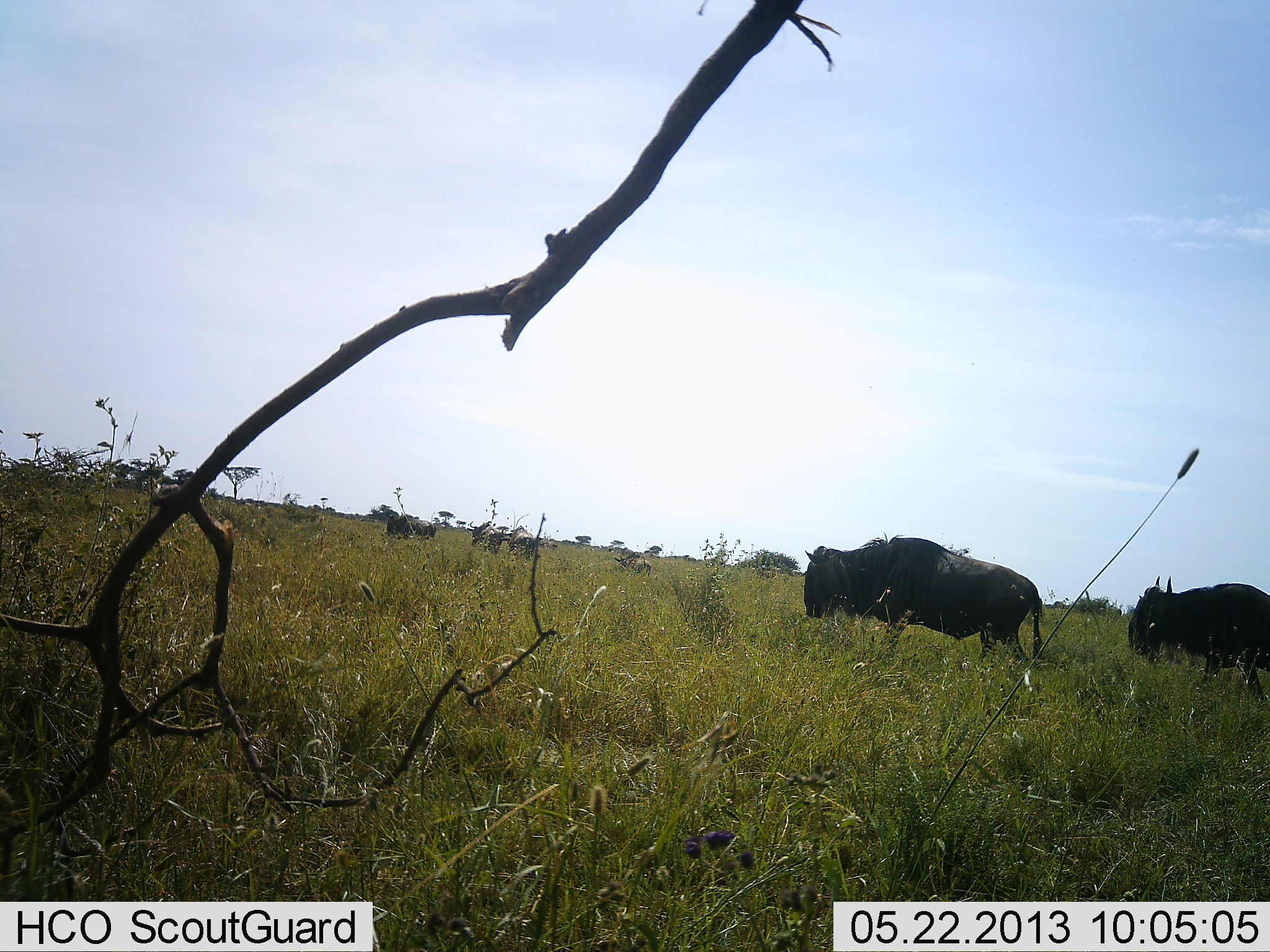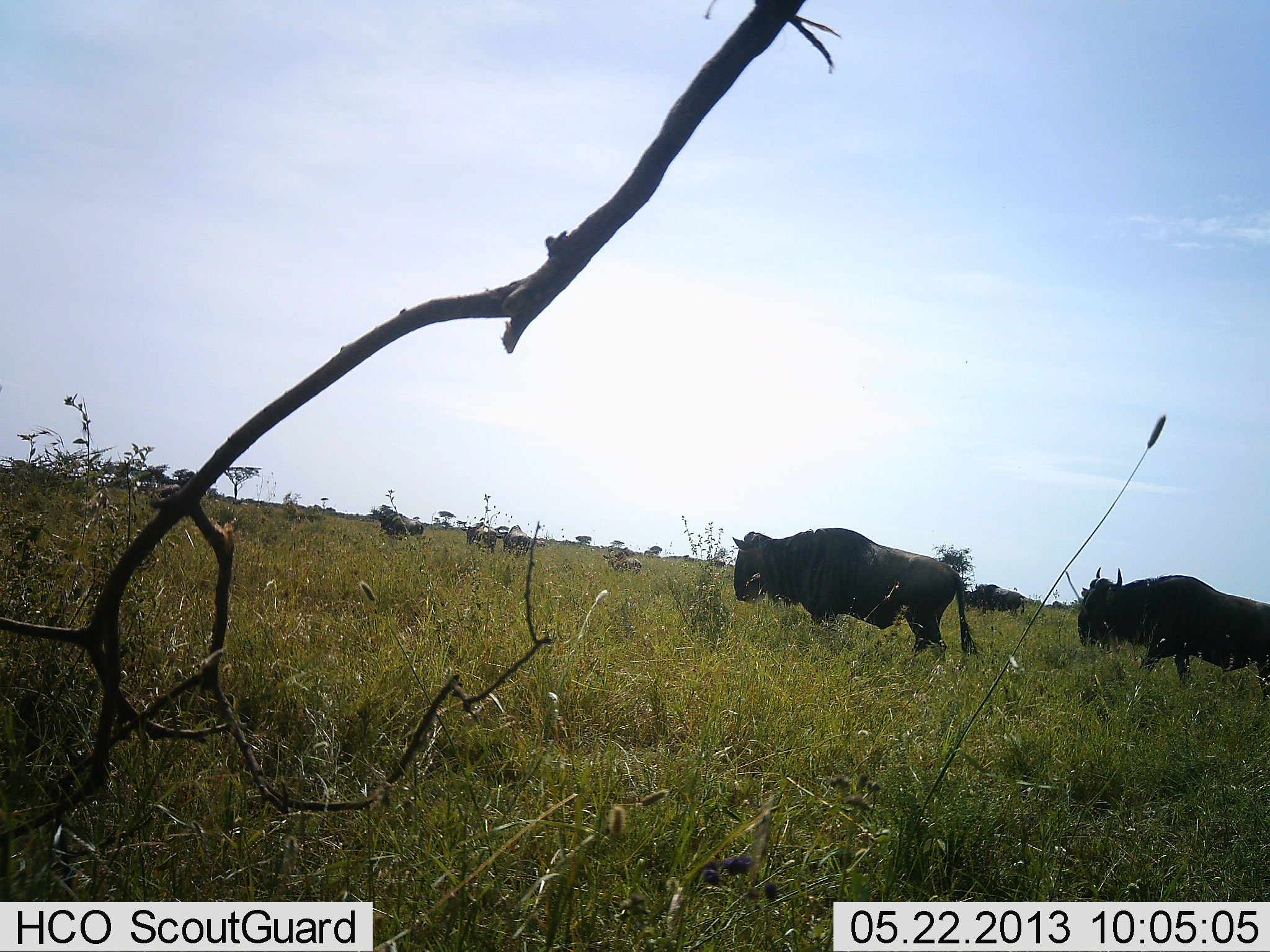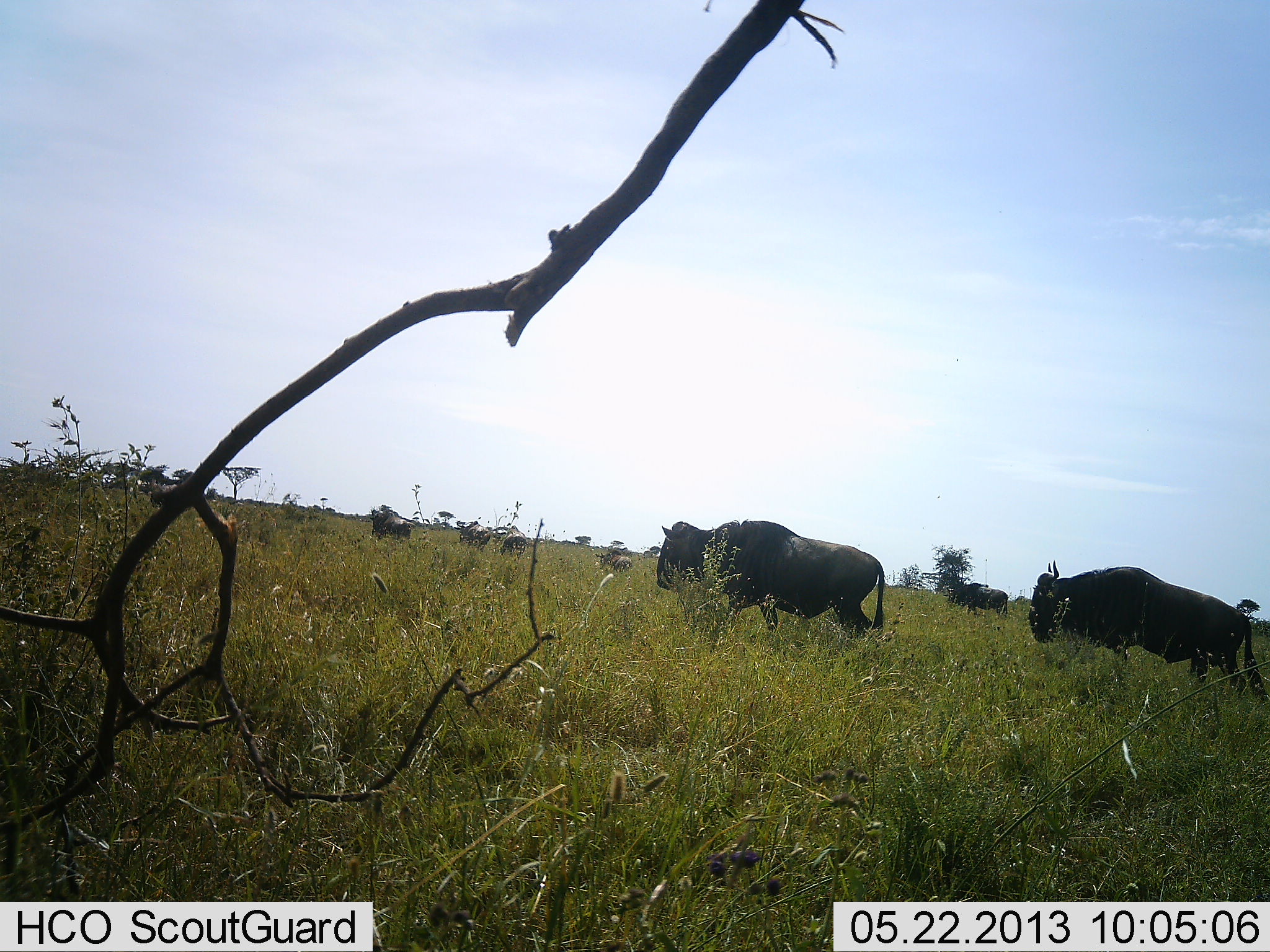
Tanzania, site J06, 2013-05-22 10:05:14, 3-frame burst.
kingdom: Animalia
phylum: Chordata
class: Mammalia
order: Artiodactyla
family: Bovidae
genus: Connochaetes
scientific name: Connochaetes taurinus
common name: blue wildebeest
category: wildebeest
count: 5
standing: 18%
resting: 0%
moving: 82%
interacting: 5%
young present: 0%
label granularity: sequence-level